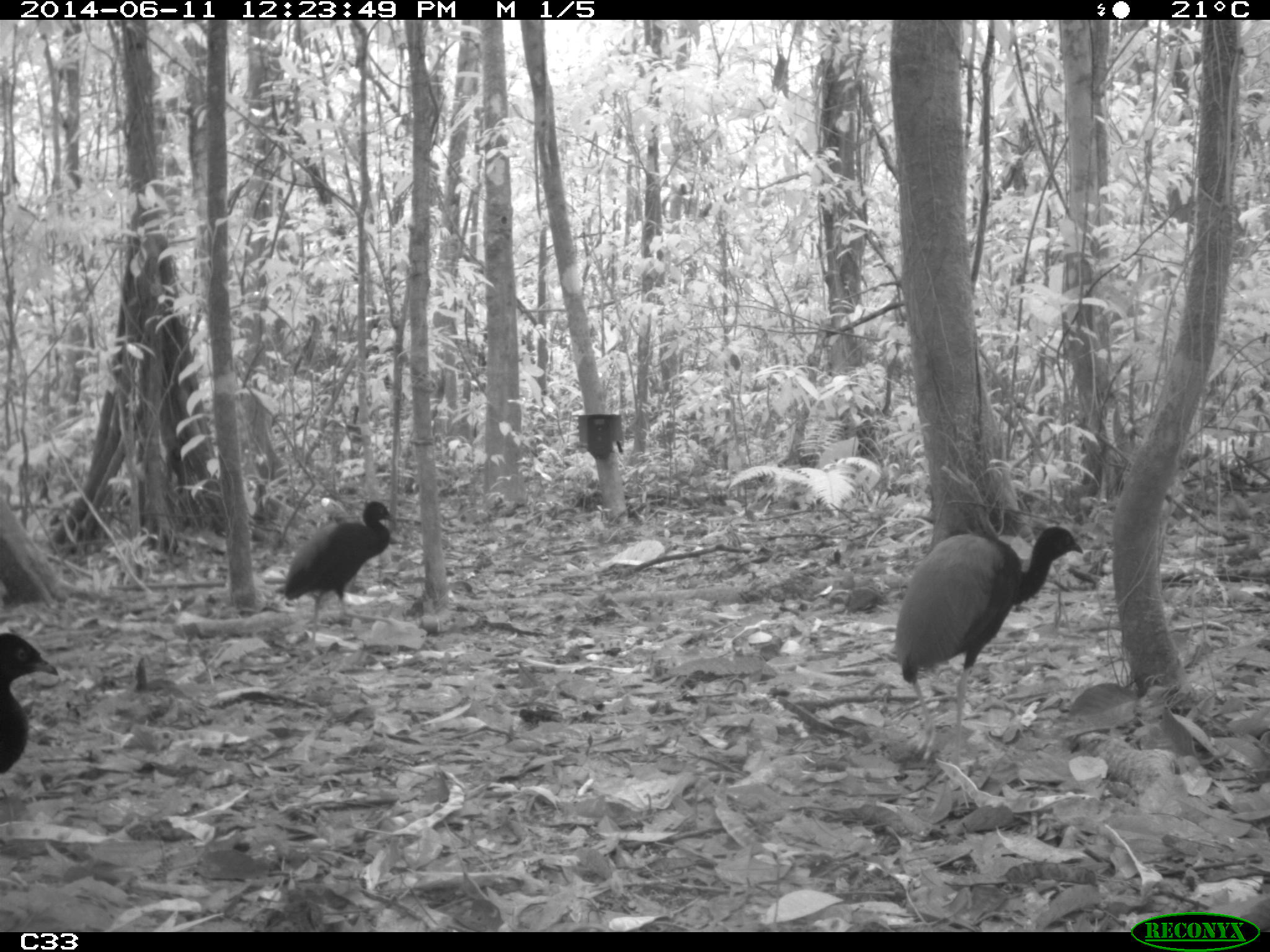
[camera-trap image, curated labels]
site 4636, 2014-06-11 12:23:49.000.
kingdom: Animalia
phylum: Chordata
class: Aves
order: Gruiformes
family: Psophiidae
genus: Psophia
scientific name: Psophia crepitans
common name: gray-winged trumpeter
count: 3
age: adult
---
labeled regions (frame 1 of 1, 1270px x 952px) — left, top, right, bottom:
psophia crepitans: 892, 525, 1083, 761; 283, 501, 395, 649; 0, 632, 58, 773